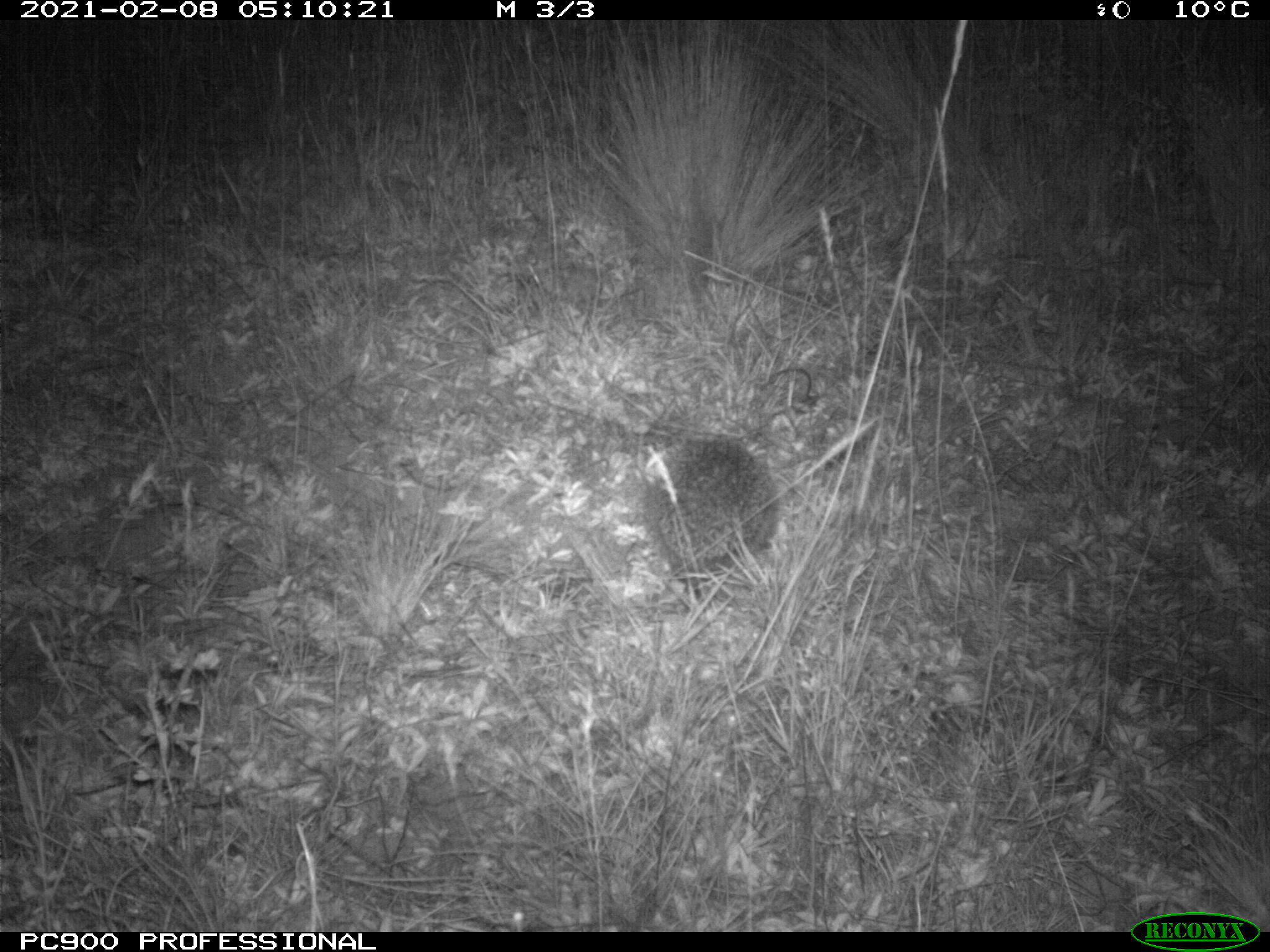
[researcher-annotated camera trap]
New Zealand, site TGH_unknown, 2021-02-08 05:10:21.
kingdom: Animalia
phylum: Chordata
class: Mammalia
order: Eulipotyphla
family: Erinaceidae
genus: Erinaceus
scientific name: Erinaceus europaeus europaeus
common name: european hedgehog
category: hedgehog